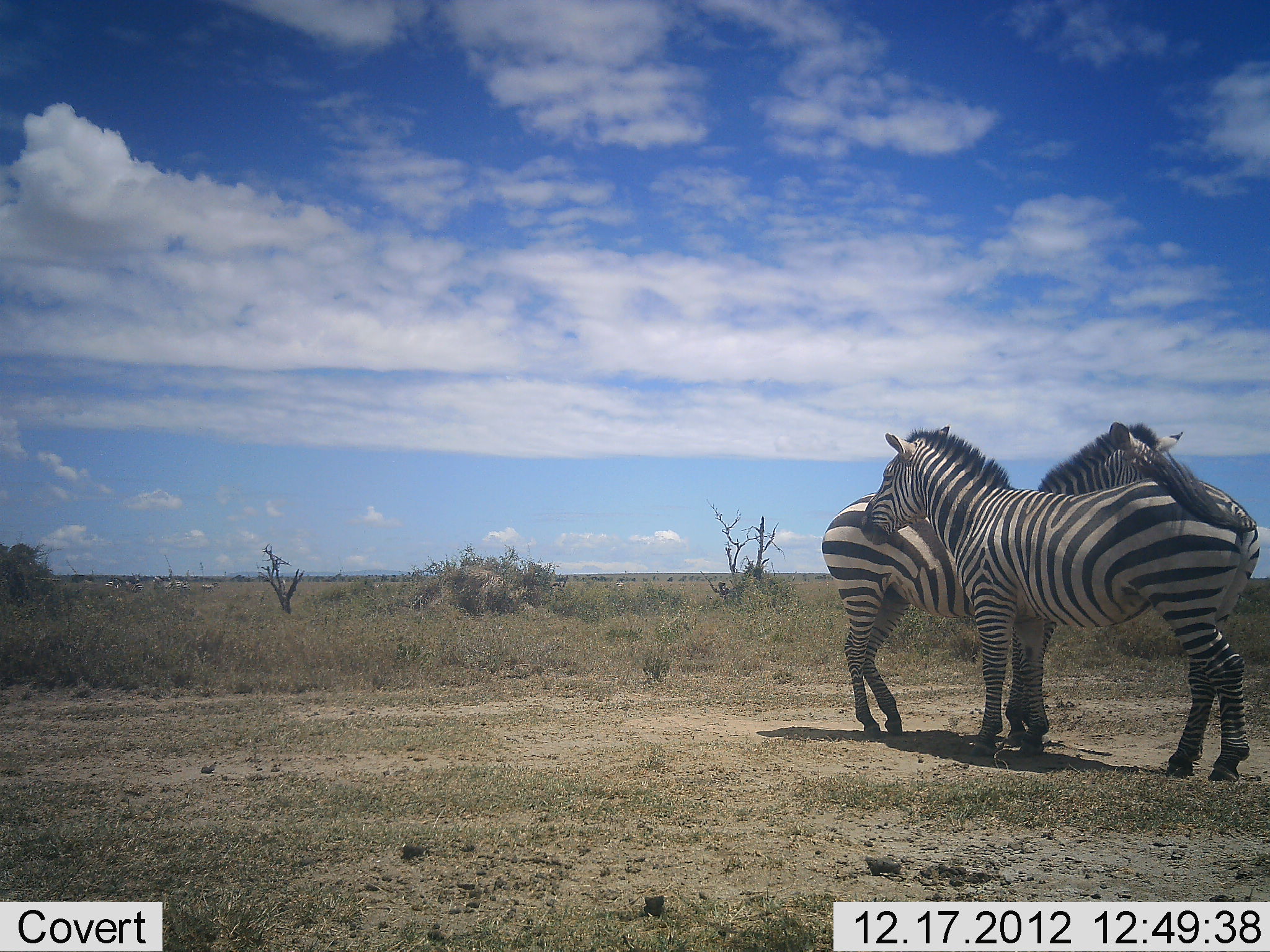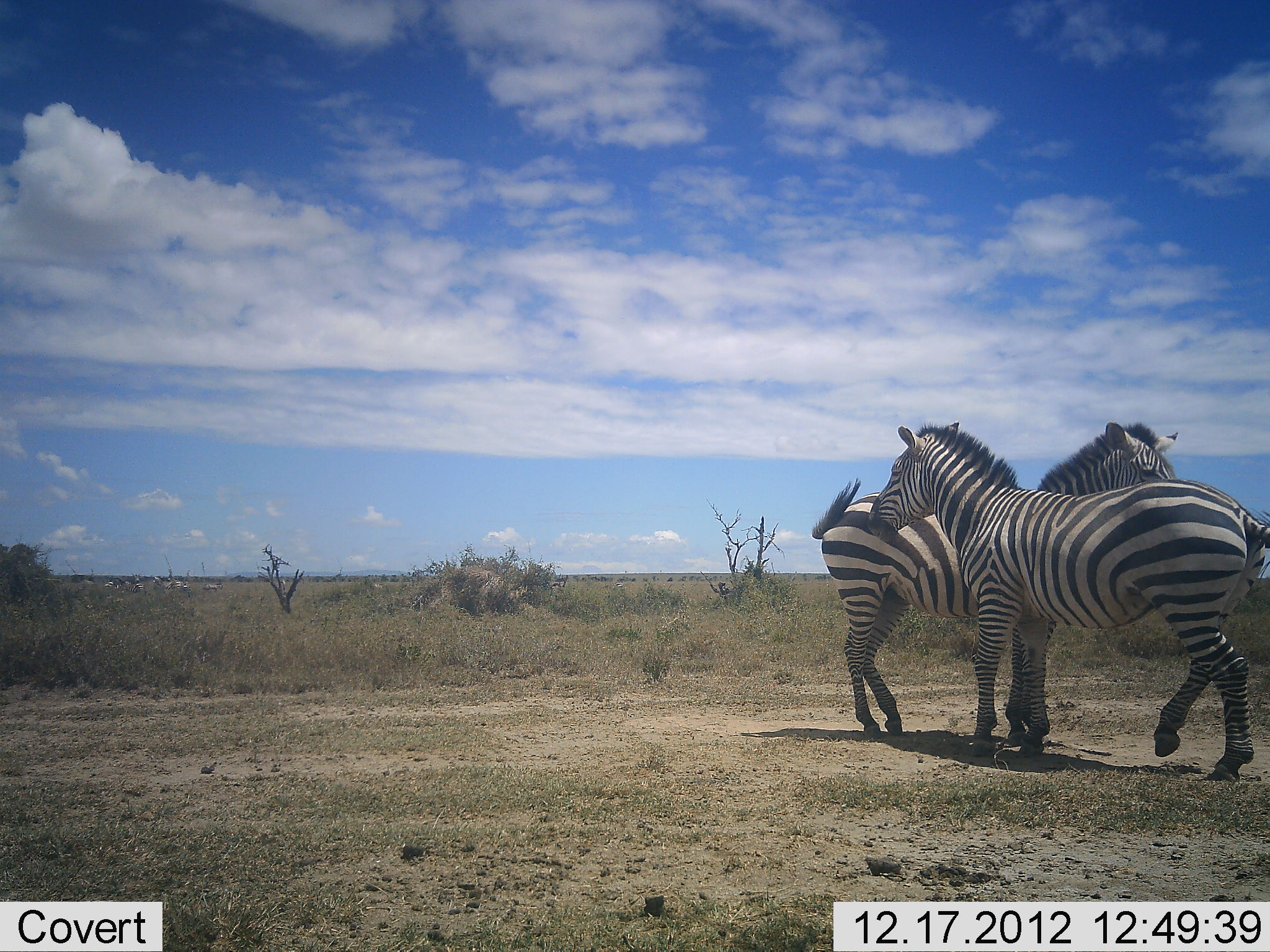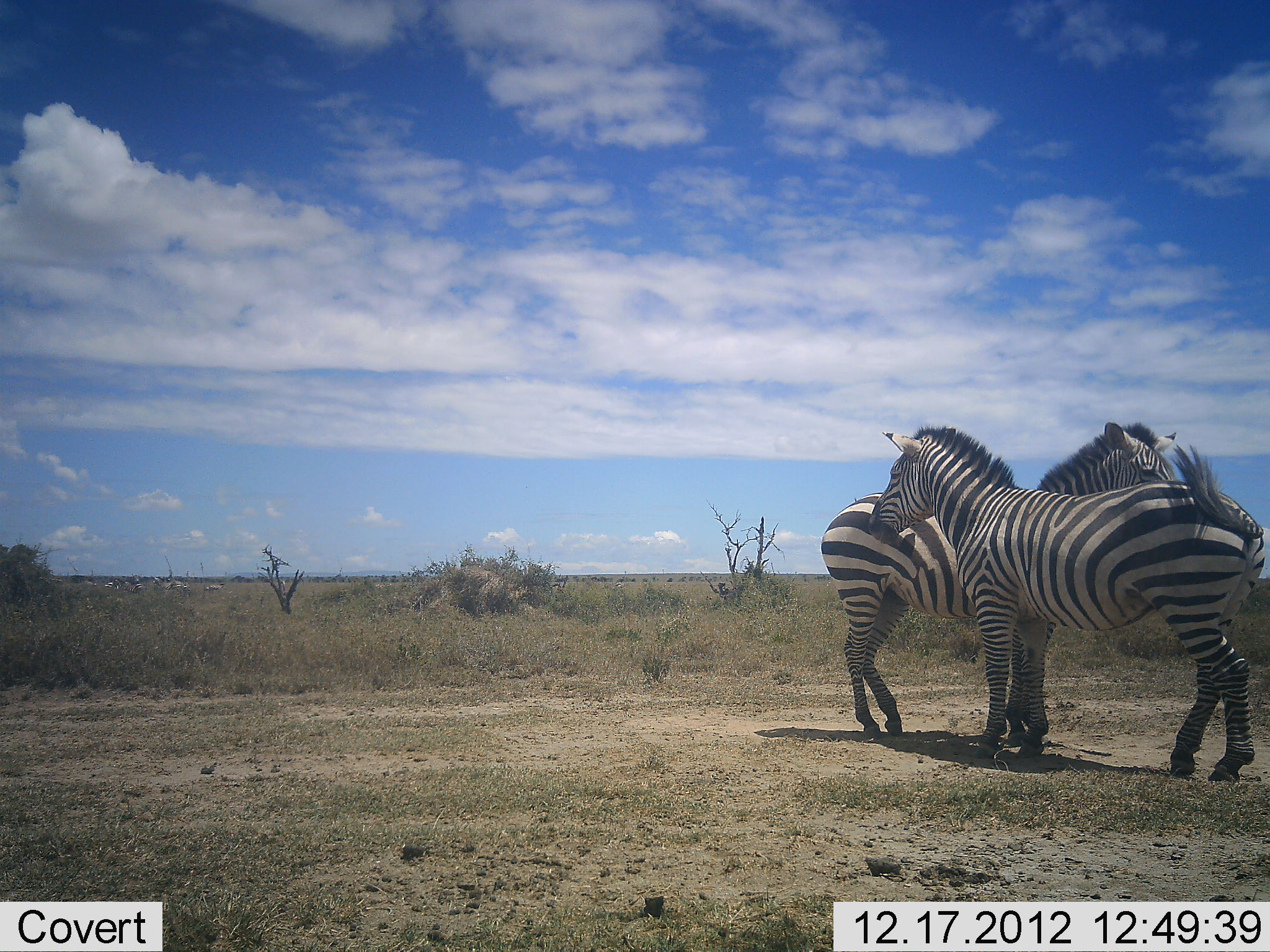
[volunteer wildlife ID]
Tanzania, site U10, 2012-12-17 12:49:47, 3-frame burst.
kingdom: Animalia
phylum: Chordata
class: Mammalia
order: Perissodactyla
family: Equidae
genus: Equus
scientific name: Equus quagga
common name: plains zebra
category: zebra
Zebra (plains zebra) (Equus quagga), count 2. Behavior (volunteer vote fractions): standing 70%, resting 0%, moving 10%, interacting 50%. Young present (vote fraction): 0%. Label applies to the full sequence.